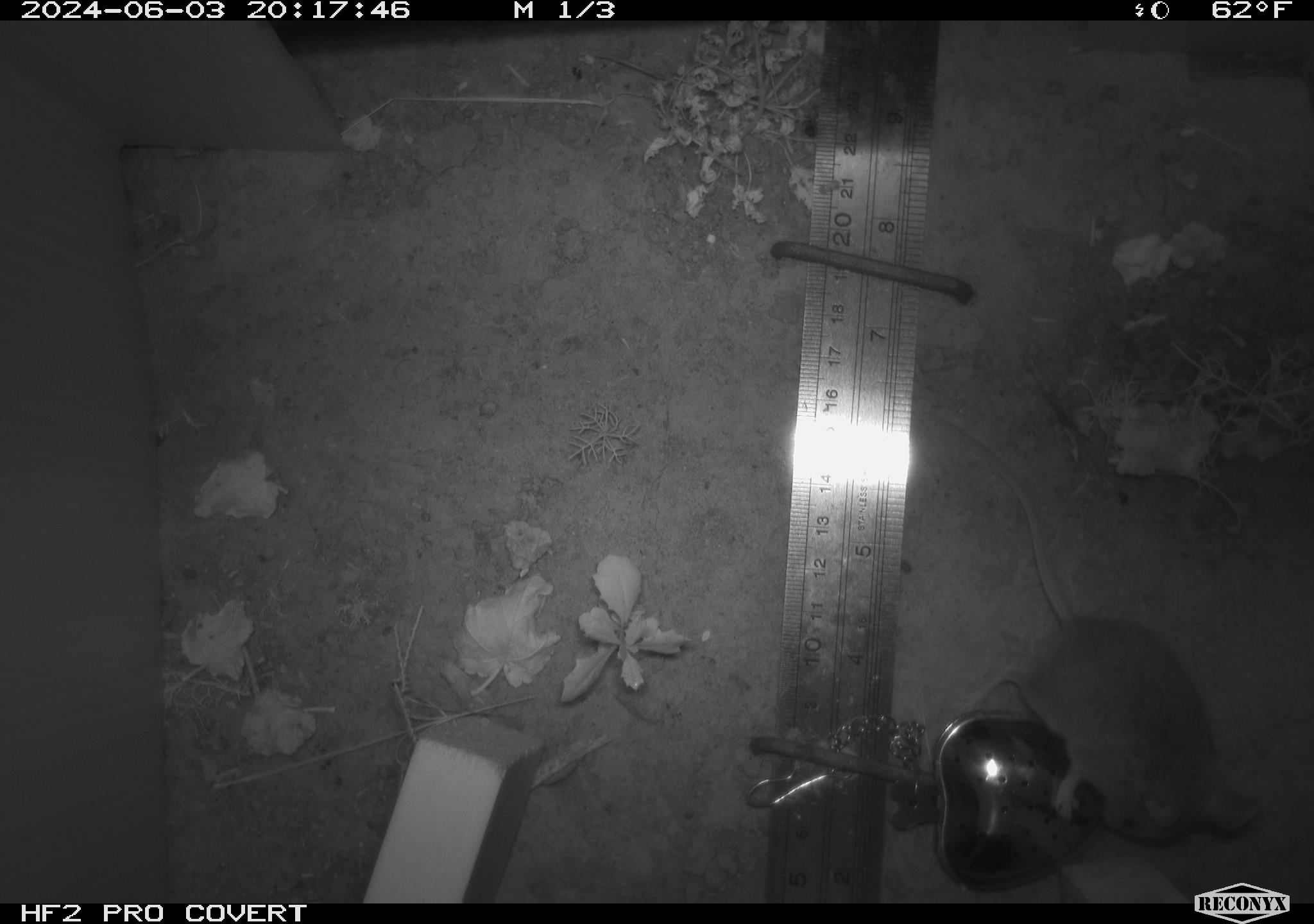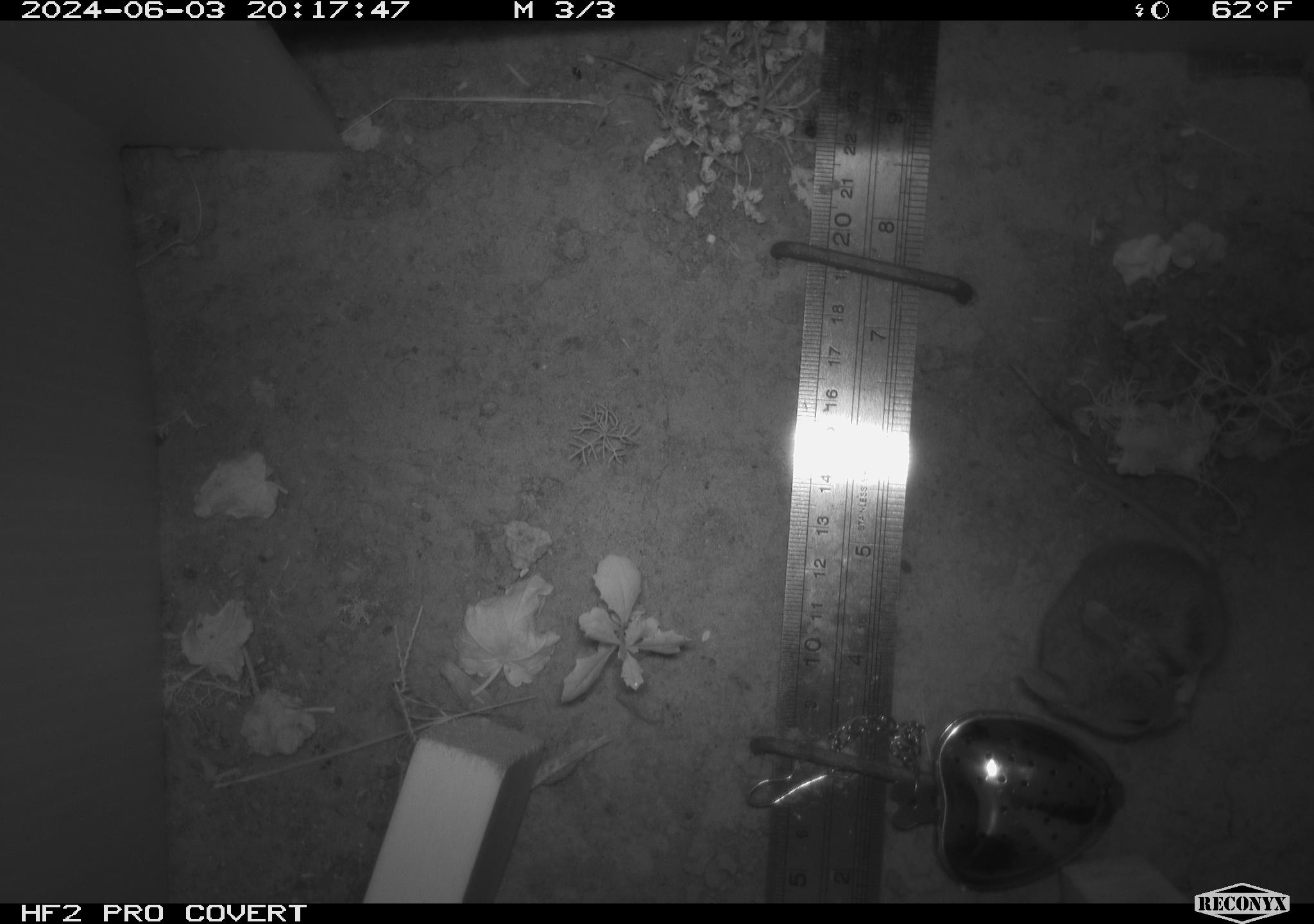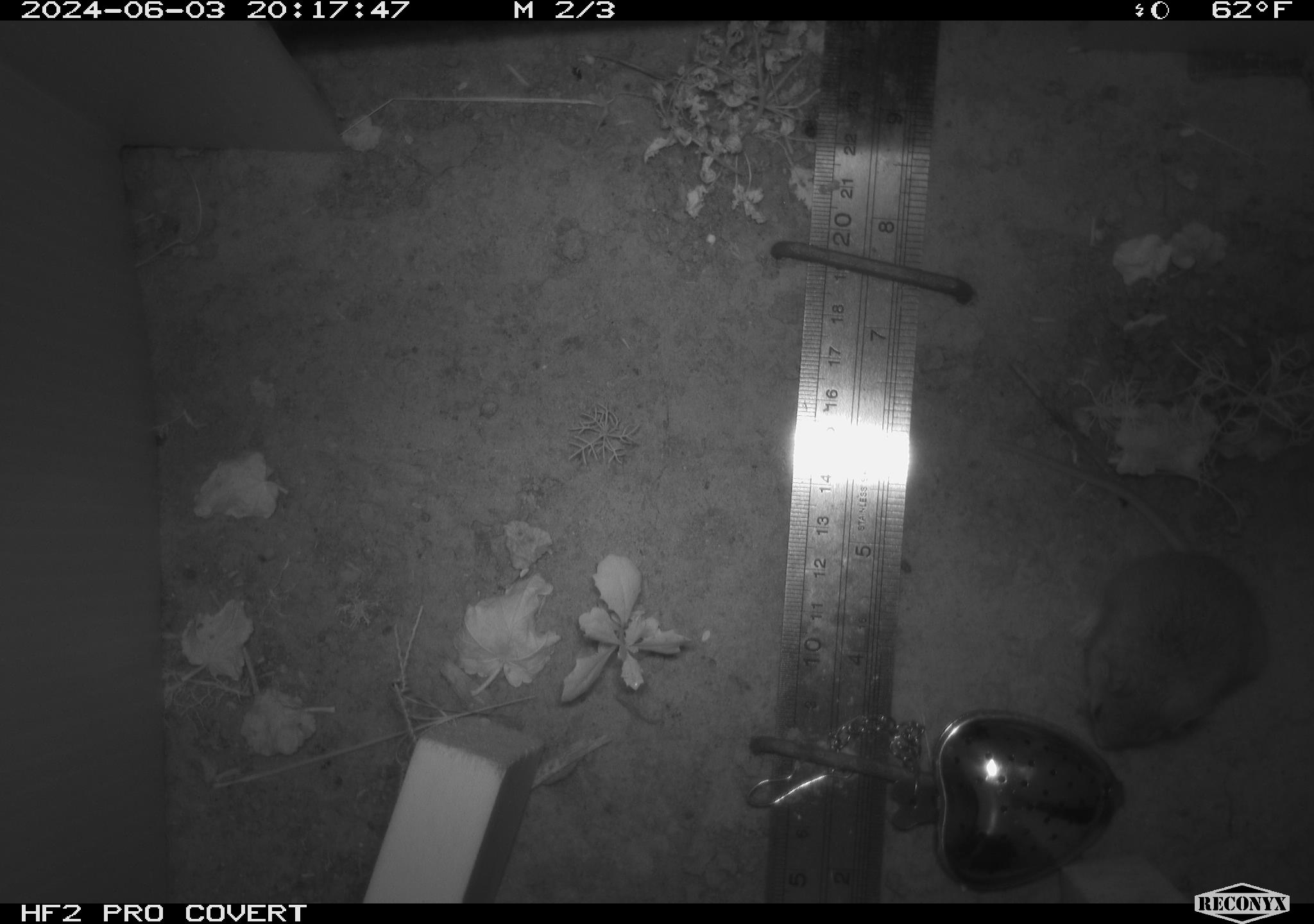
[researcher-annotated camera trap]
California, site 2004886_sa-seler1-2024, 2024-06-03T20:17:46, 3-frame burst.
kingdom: Animalia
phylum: Chordata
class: Mammalia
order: Rodentia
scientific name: Rodentia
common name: mouse species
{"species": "mouse species (Rodentia)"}